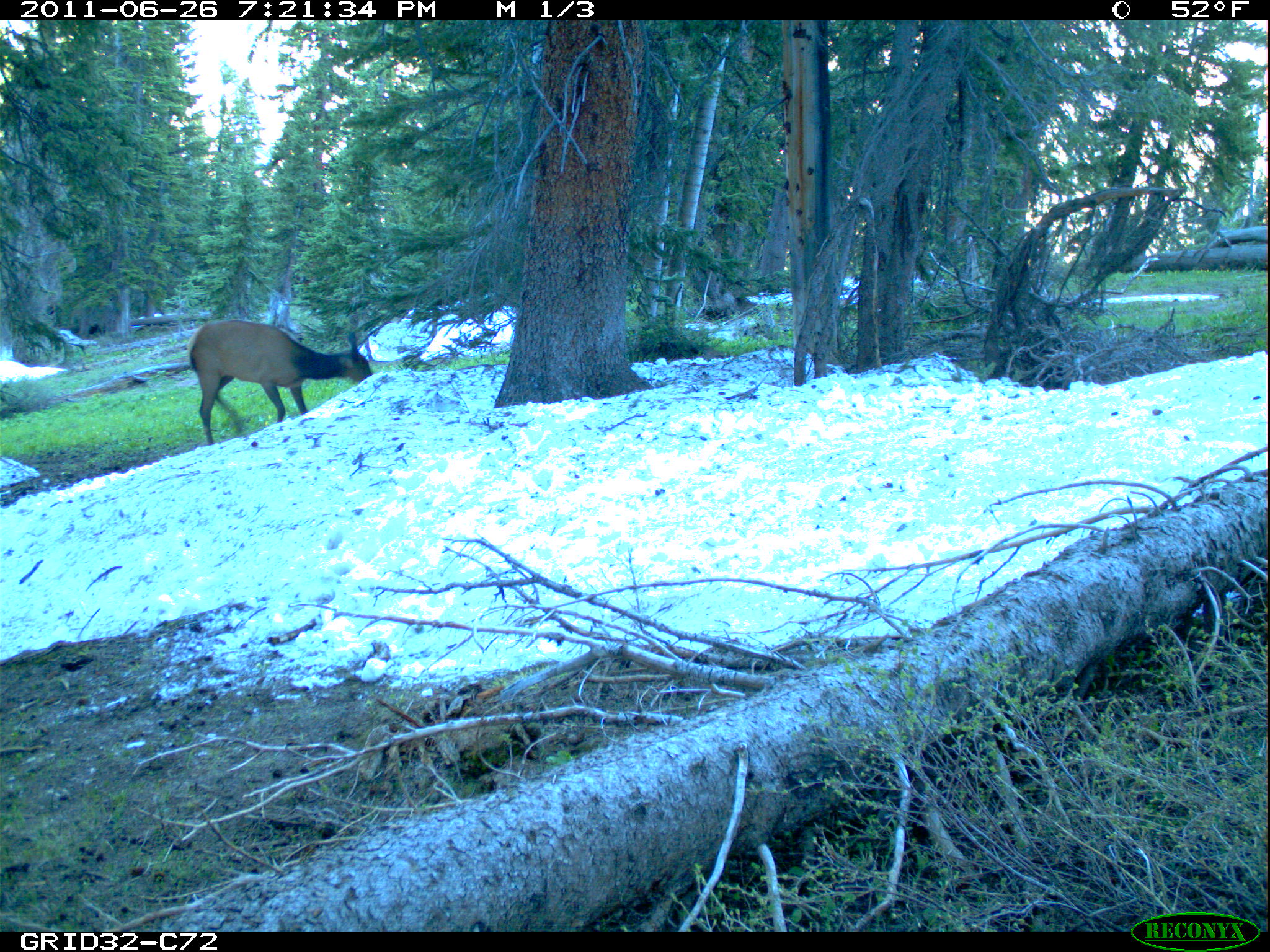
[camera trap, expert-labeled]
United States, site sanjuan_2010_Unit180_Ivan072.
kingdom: Animalia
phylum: Chordata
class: Mammalia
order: Artiodactyla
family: Cervidae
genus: Cervus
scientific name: Cervus elaphus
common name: red deer